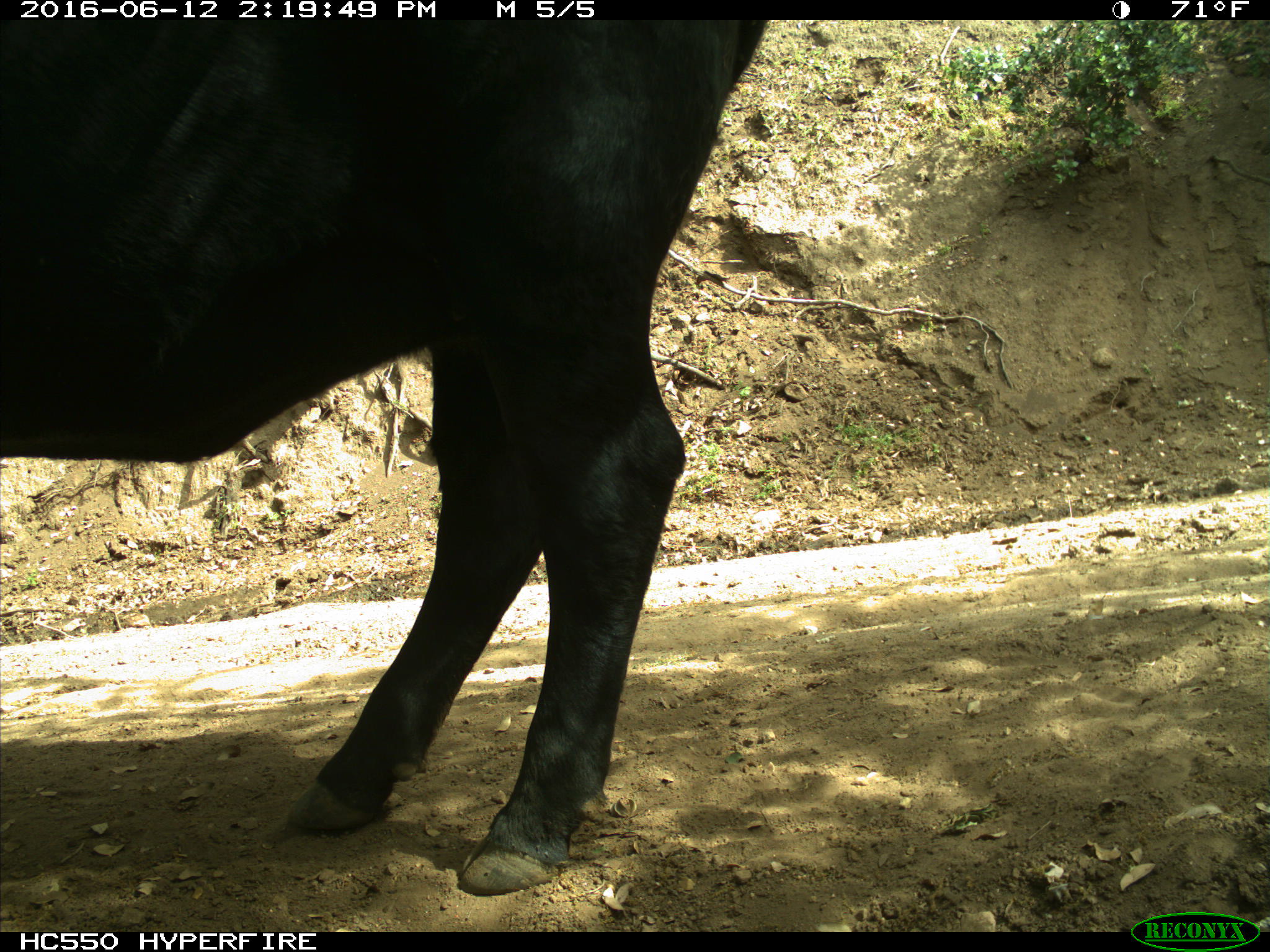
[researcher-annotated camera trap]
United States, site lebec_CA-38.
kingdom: Animalia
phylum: Chordata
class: Mammalia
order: Artiodactyla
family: Bovidae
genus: Bos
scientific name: Bos taurus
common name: domestic cow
Bos taurus (domestic cow).